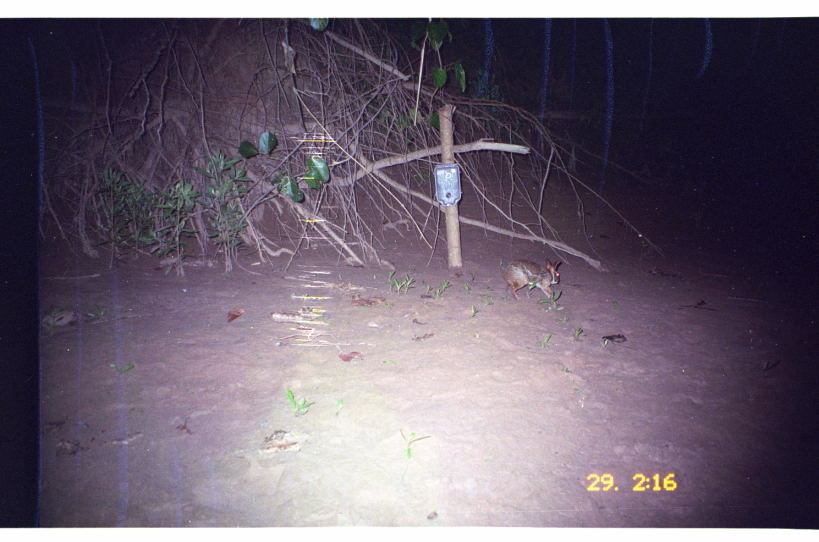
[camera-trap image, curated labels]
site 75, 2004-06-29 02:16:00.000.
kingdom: Animalia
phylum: Chordata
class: Mammalia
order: Lagomorpha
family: Leporidae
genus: Sylvilagus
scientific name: Sylvilagus brasiliensis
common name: tapeti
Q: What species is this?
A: Sylvilagus brasiliensis (tapeti).